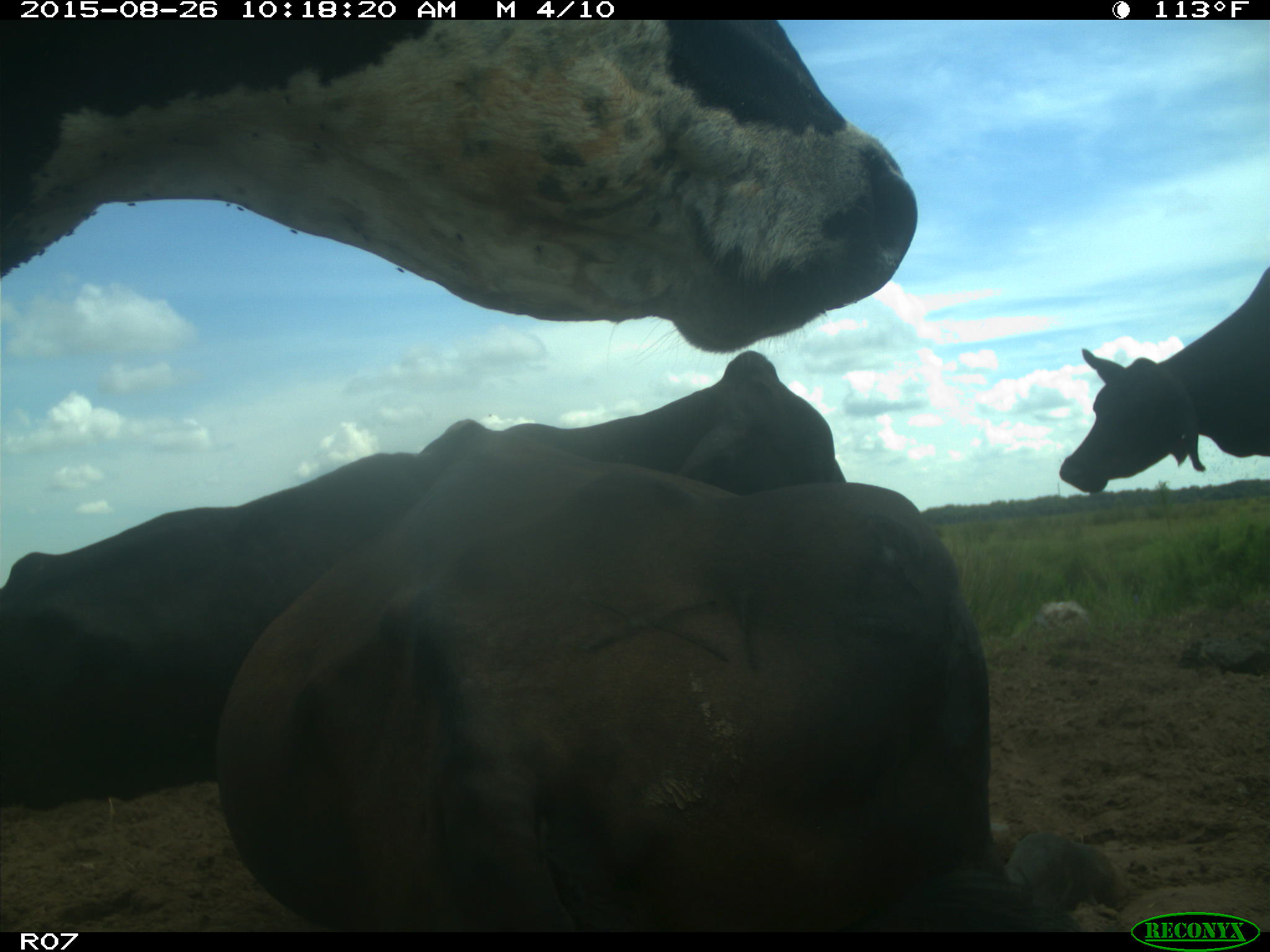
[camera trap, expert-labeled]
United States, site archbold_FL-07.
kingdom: Animalia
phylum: Chordata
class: Mammalia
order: Artiodactyla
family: Bovidae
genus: Bos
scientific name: Bos taurus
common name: domestic cow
Bos taurus (domestic cow).